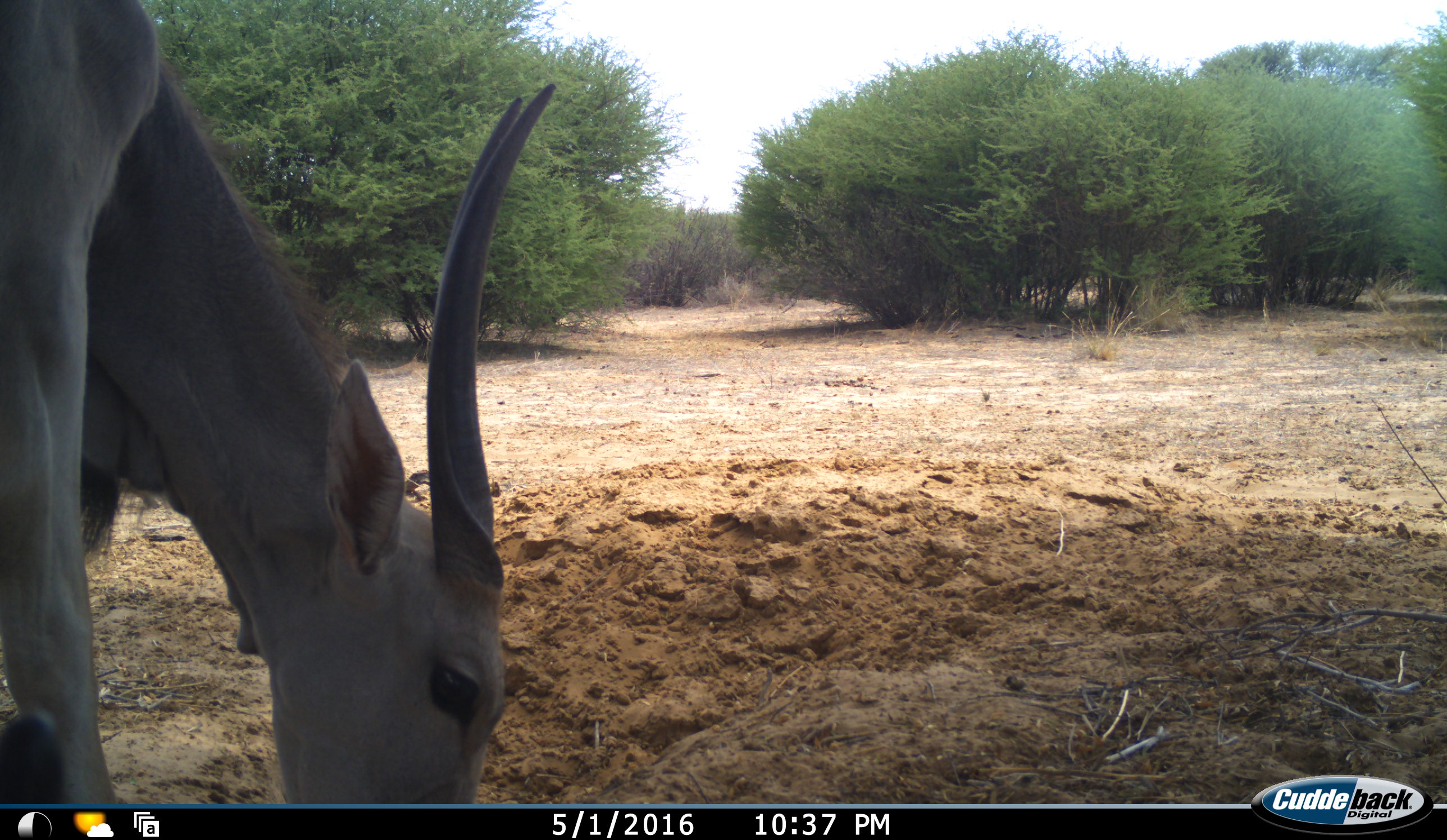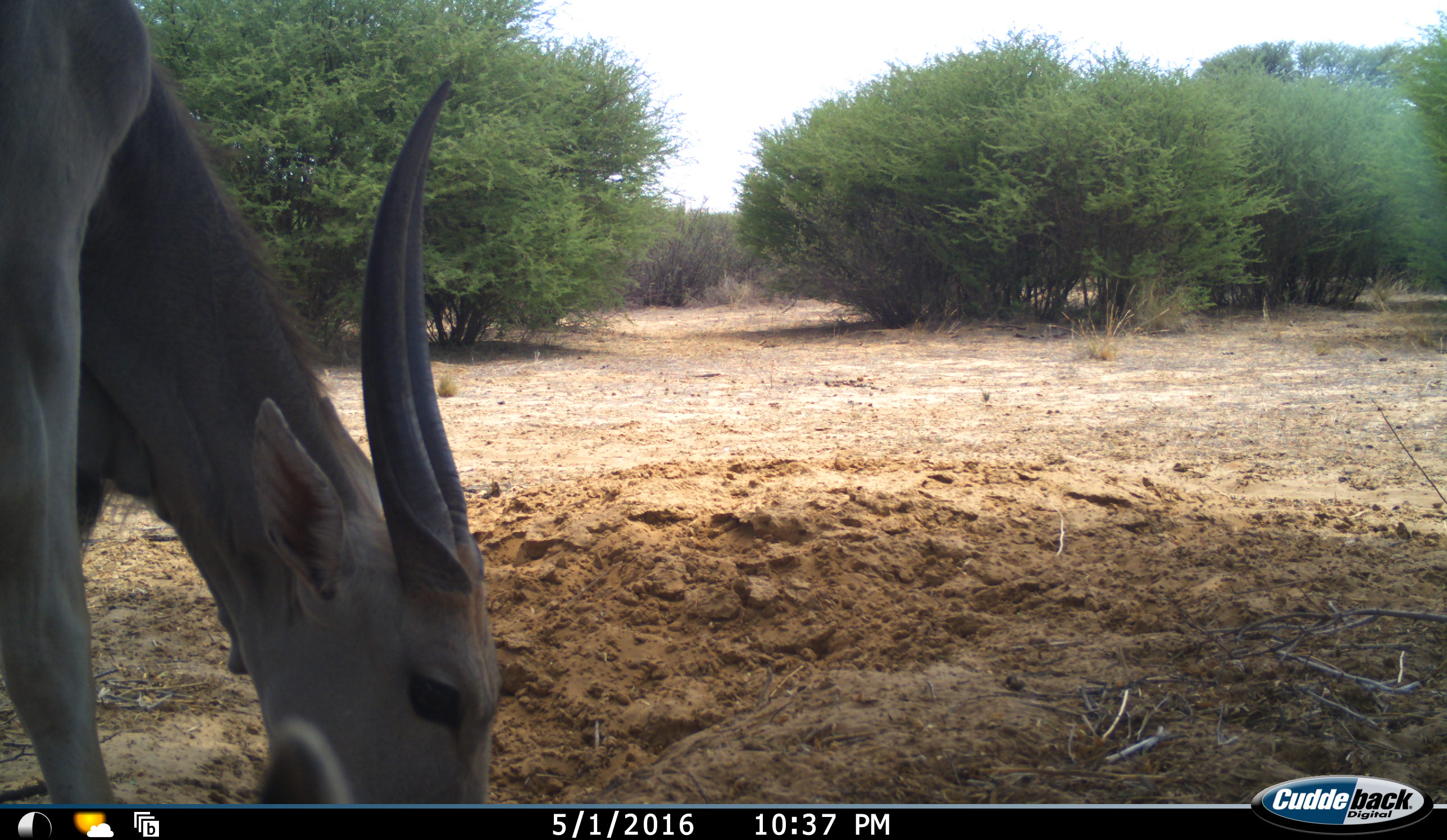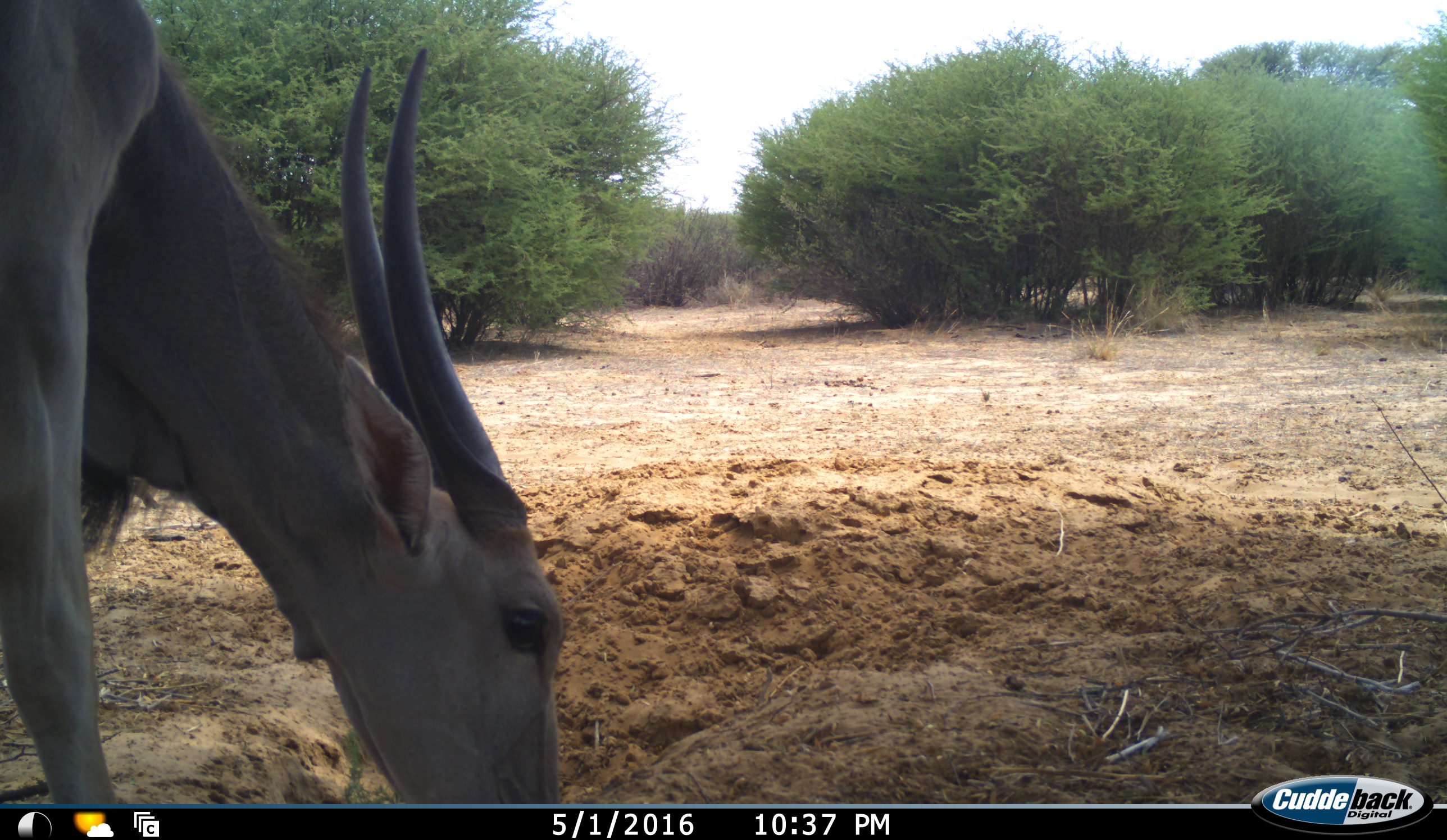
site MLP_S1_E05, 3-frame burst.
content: unidentified animal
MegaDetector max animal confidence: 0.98